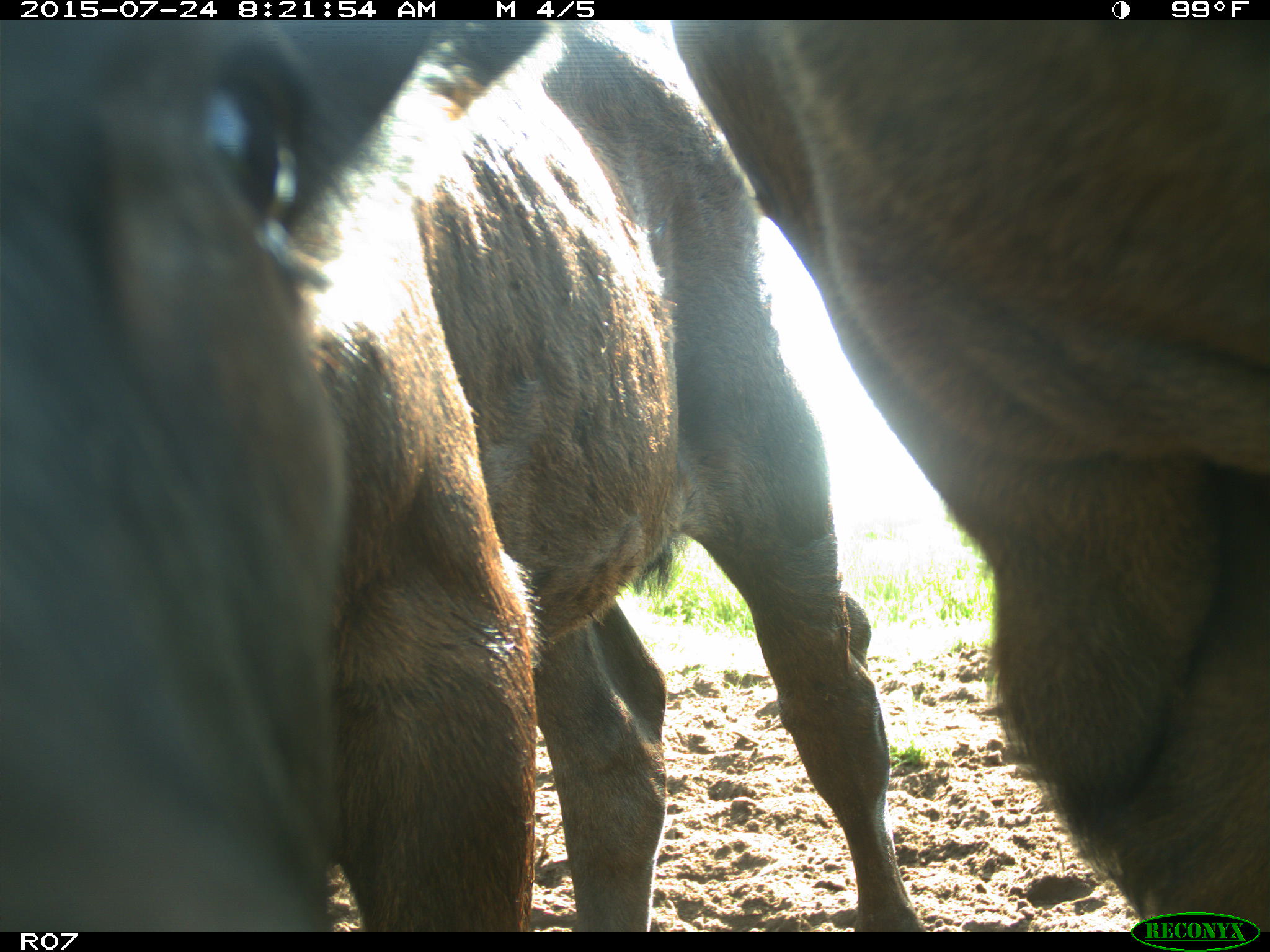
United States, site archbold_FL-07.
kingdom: Animalia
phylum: Chordata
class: Mammalia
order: Artiodactyla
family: Bovidae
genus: Bos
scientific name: Bos taurus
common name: domestic cow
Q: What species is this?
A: Bos taurus (domestic cow).